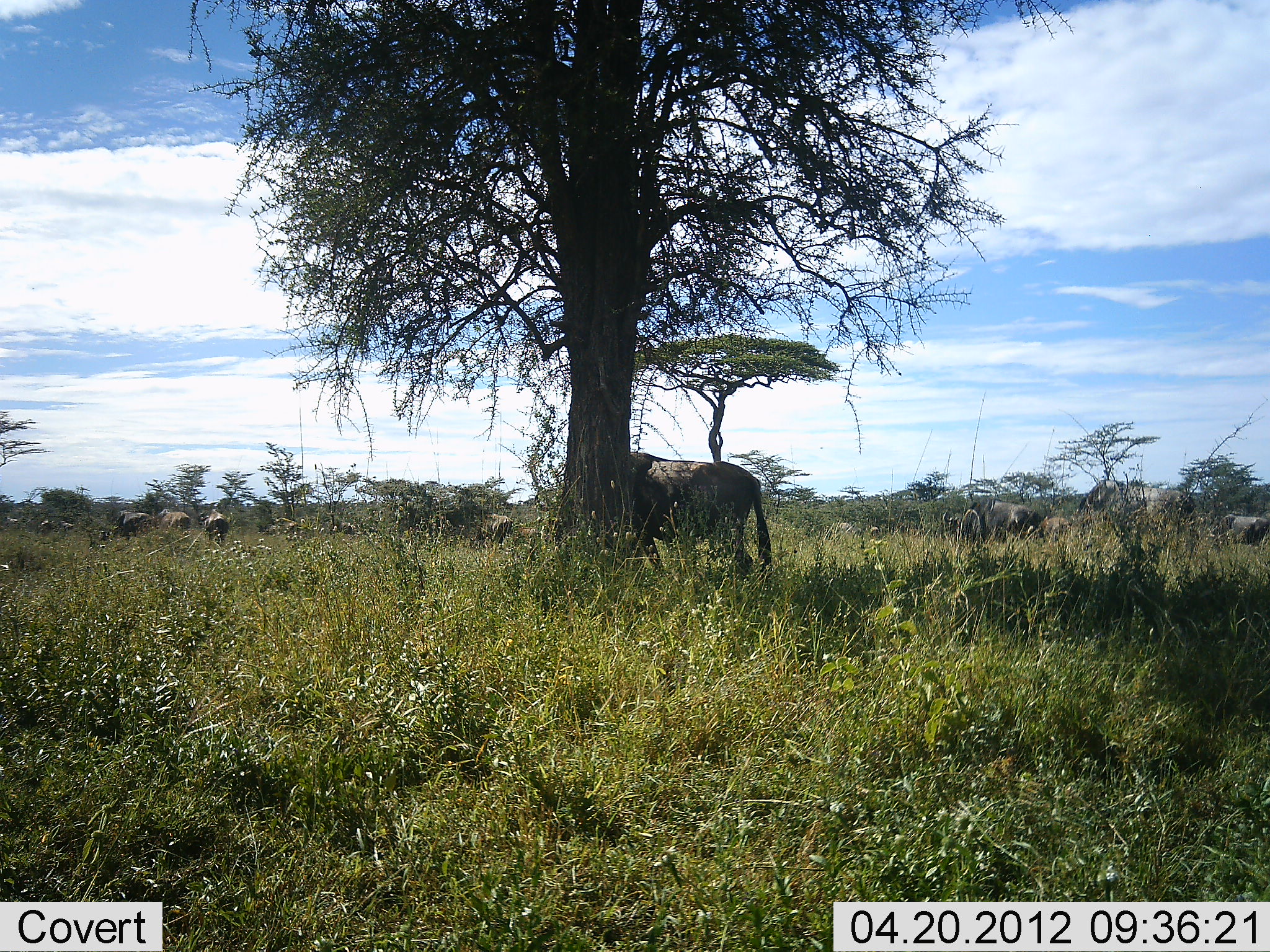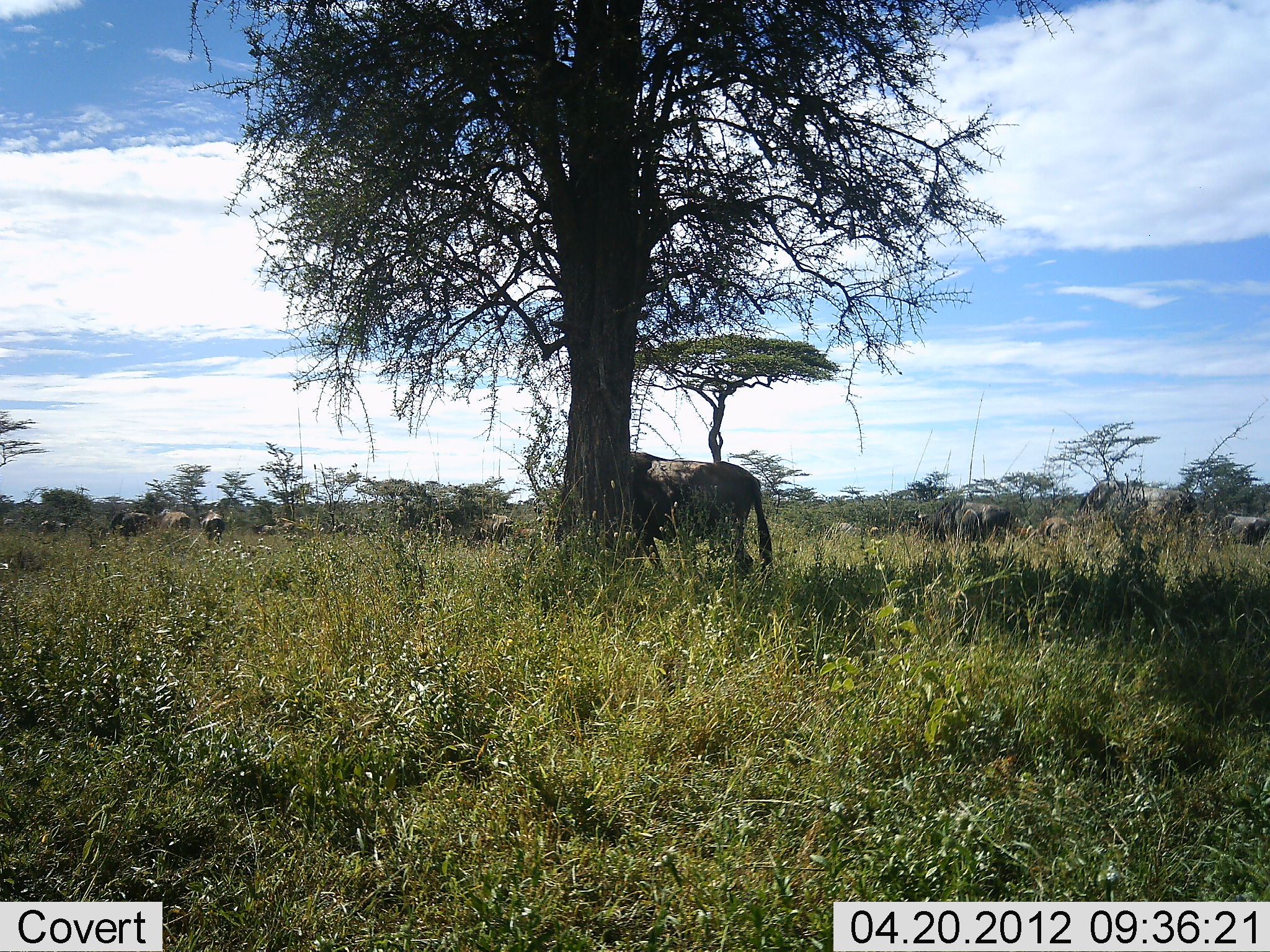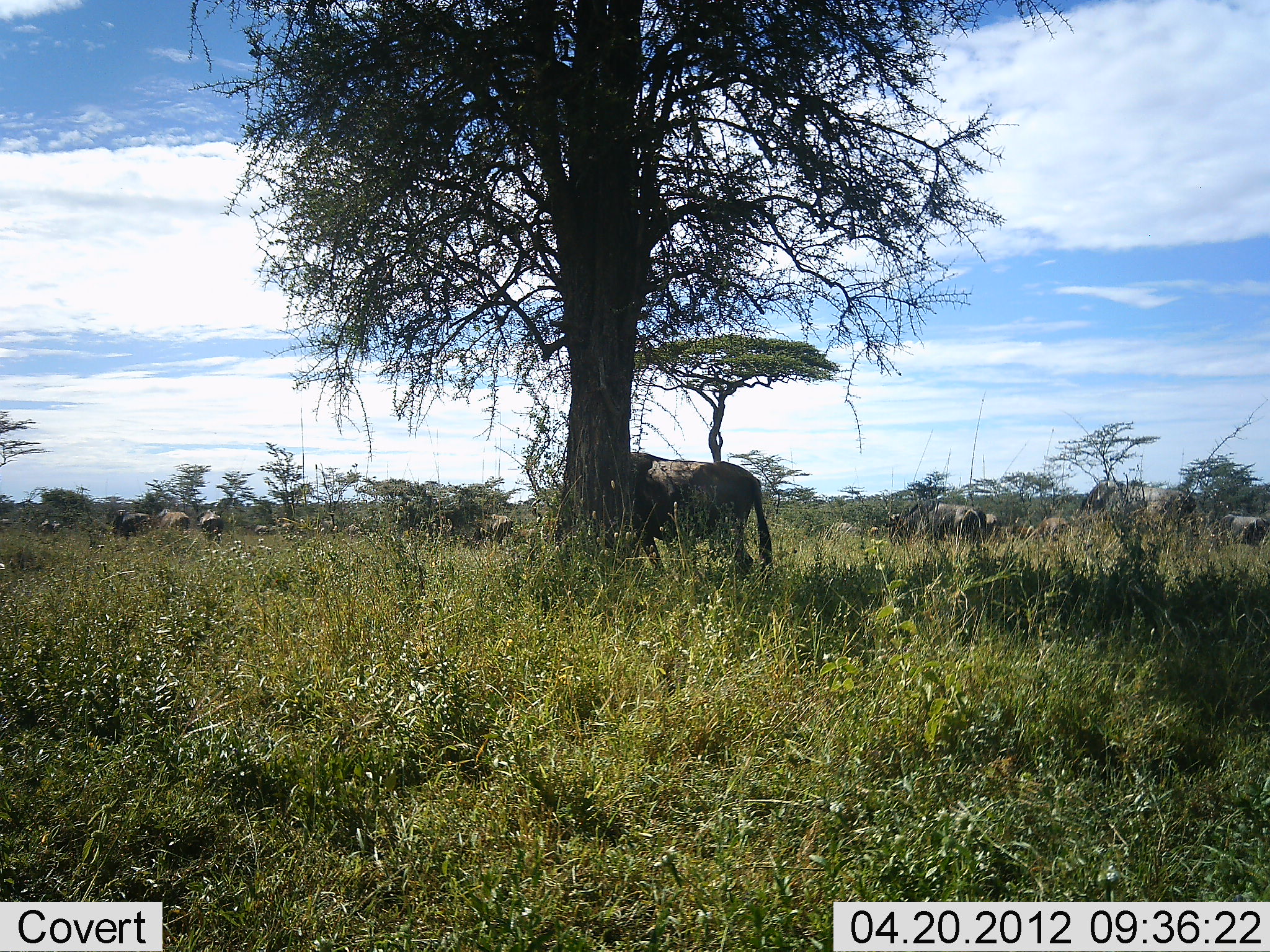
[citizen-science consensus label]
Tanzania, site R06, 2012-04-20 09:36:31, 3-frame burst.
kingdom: Animalia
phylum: Chordata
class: Mammalia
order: Artiodactyla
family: Bovidae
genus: Connochaetes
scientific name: Connochaetes taurinus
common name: blue wildebeest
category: wildebeest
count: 11-50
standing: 53%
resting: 0%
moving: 76%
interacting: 0%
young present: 0%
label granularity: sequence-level